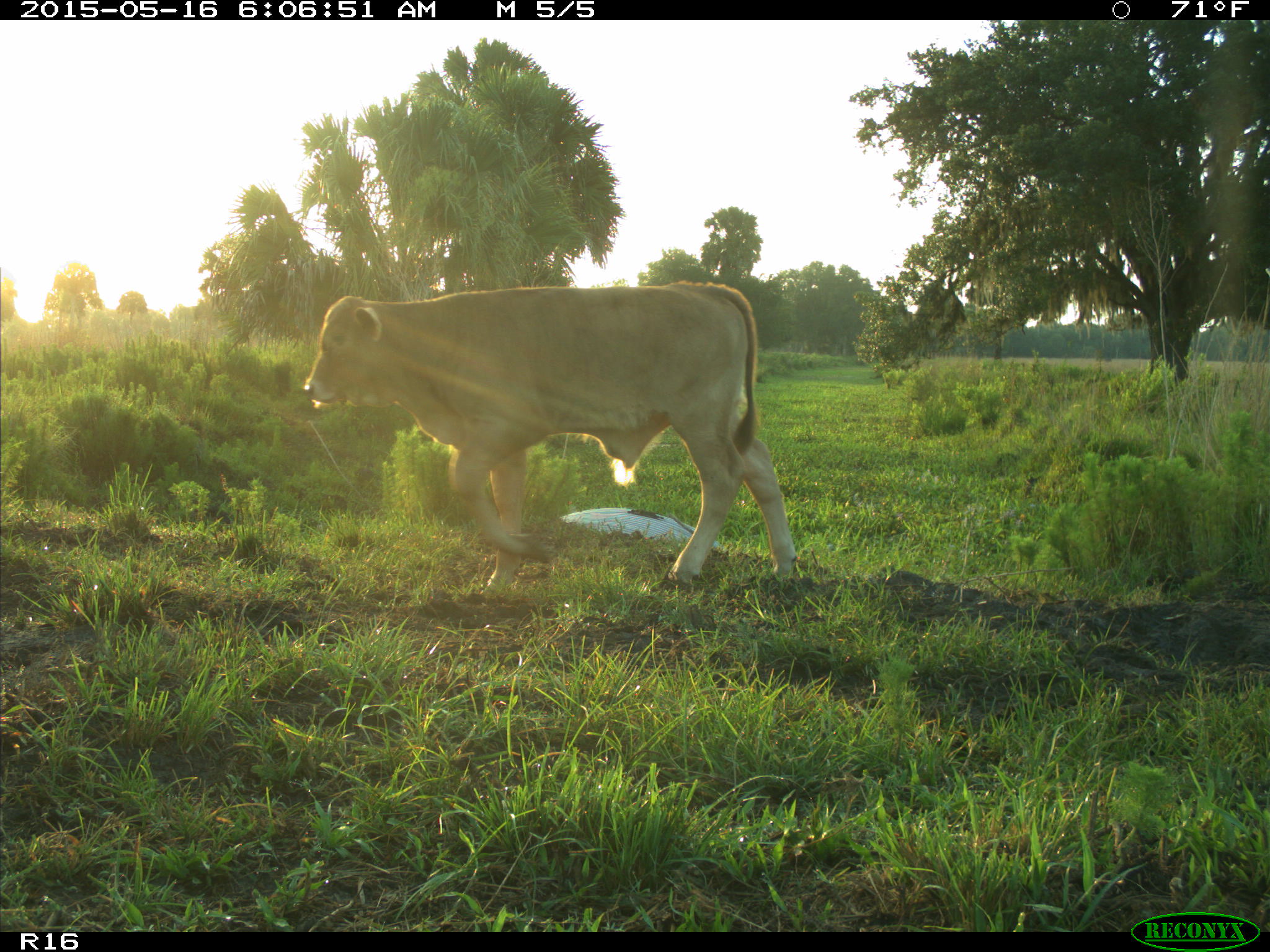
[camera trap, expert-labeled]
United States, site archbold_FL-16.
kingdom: Animalia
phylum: Chordata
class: Mammalia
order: Artiodactyla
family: Bovidae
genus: Bos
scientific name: Bos taurus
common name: domestic cow